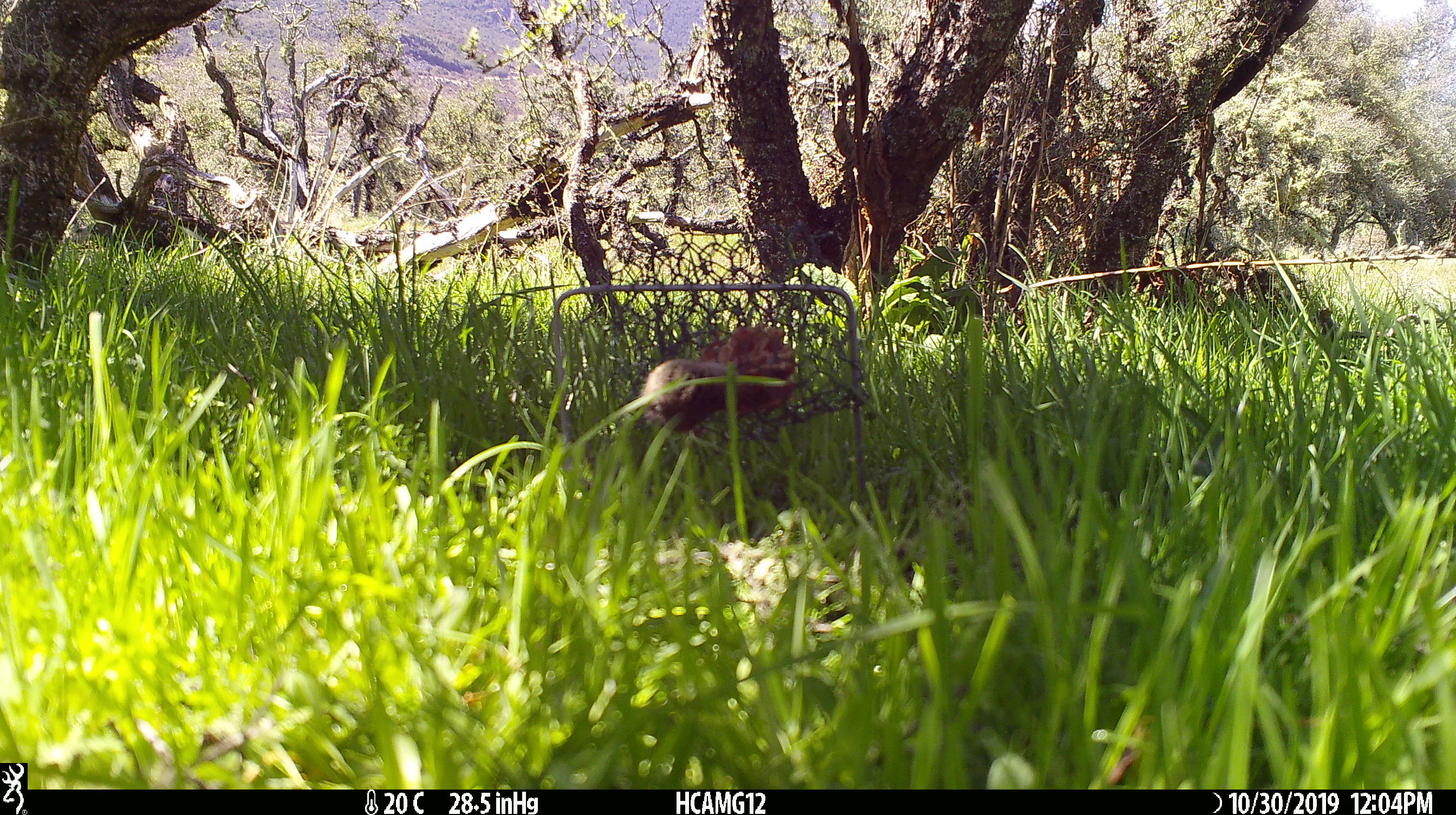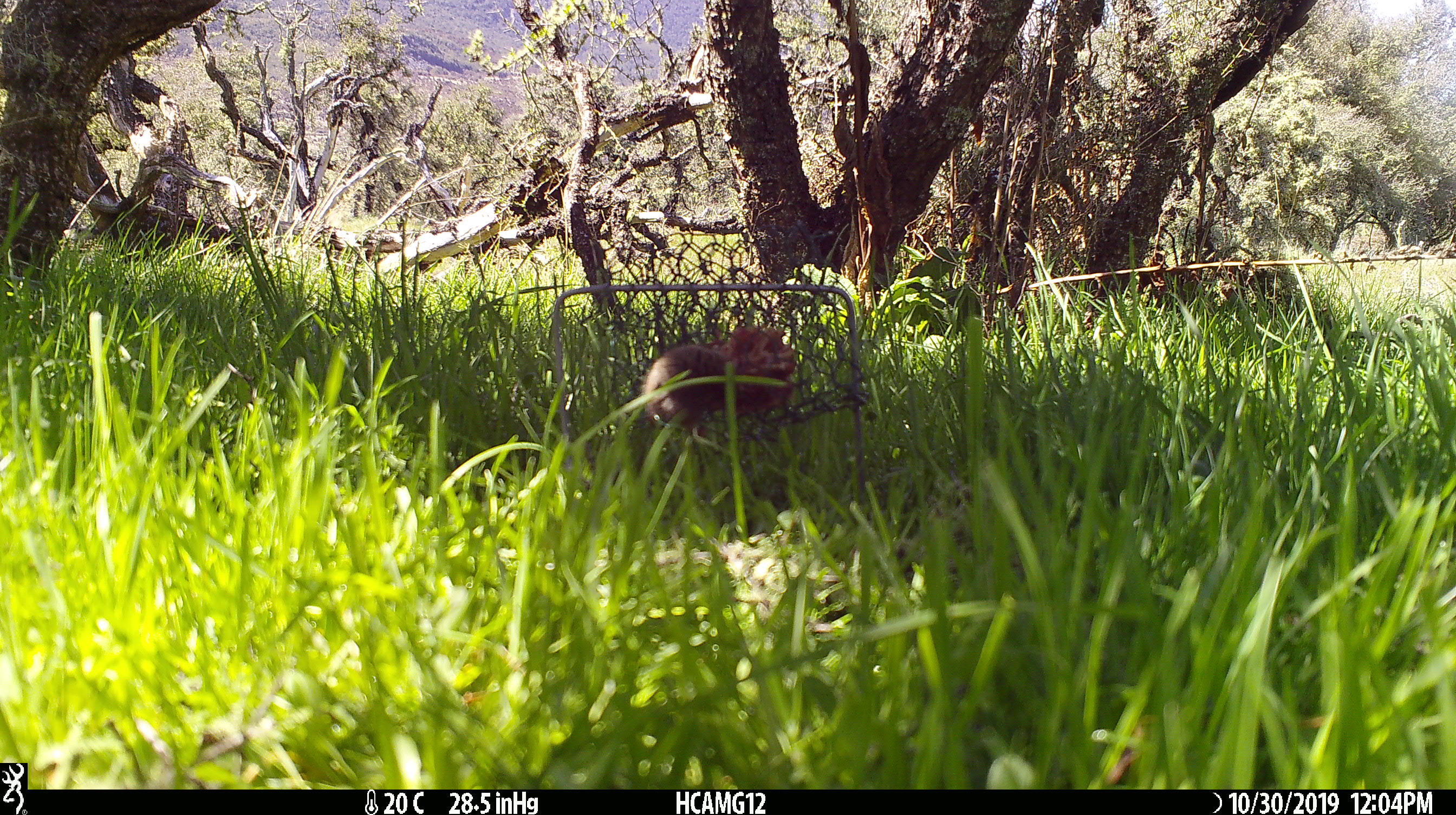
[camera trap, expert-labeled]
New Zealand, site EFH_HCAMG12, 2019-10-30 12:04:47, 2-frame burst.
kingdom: Animalia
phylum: Chordata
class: Mammalia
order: Rodentia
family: Muridae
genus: Mus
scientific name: Mus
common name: mouse